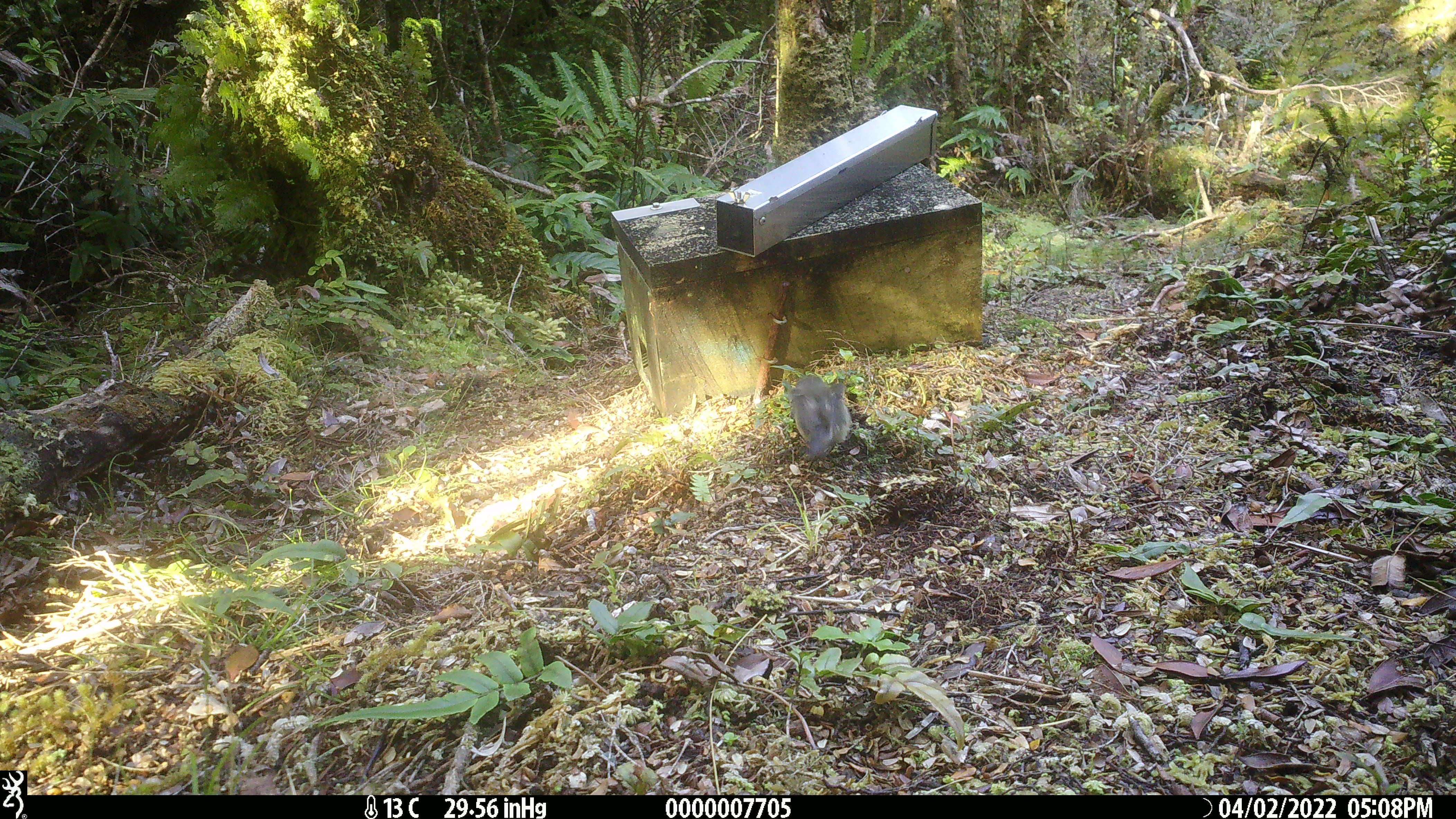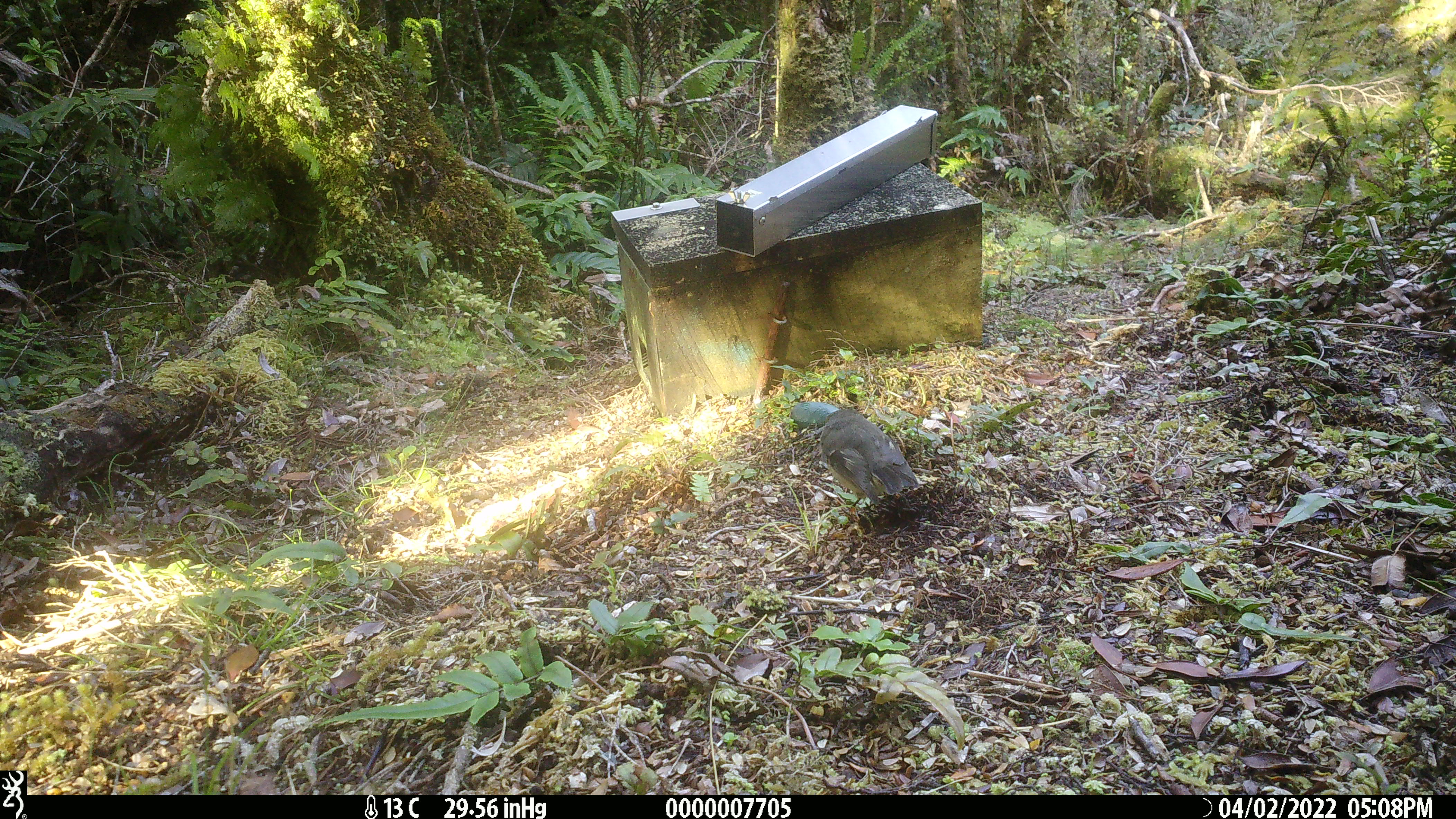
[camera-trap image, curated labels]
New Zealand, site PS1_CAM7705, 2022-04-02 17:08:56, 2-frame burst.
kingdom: Animalia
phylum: Chordata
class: Aves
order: Passeriformes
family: Petroicidae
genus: Petroica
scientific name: Petroica macrocephala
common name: tomtit